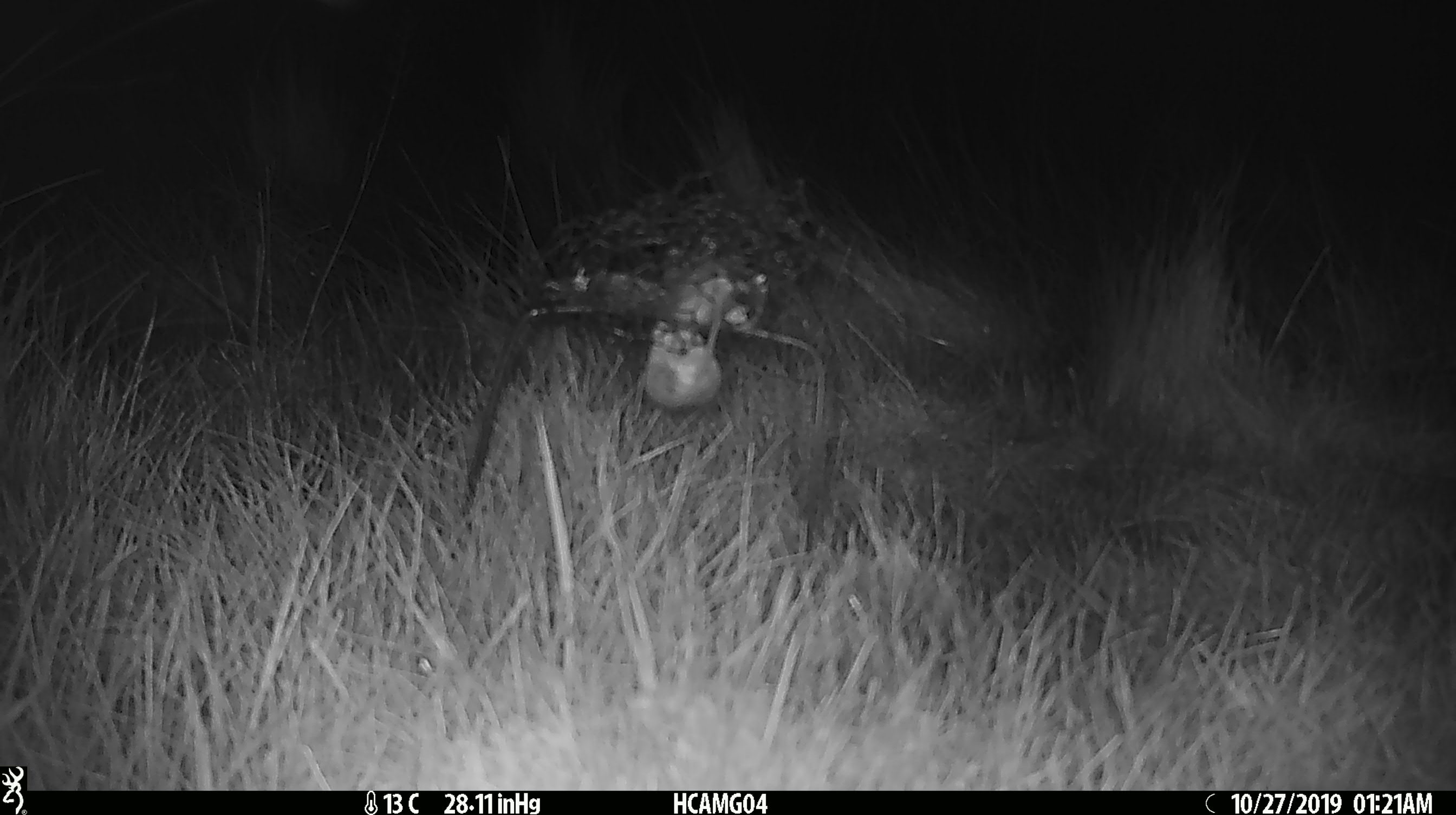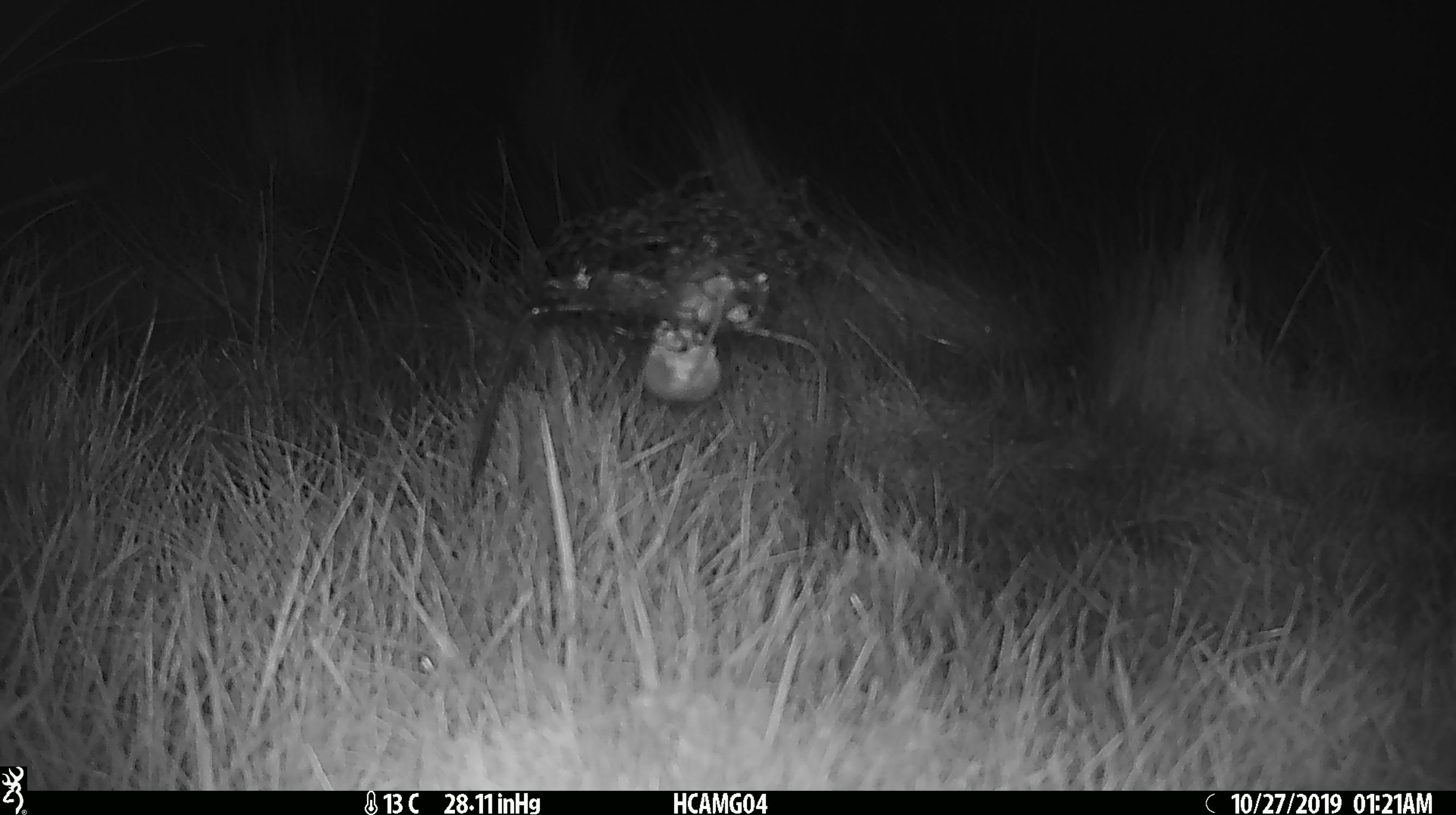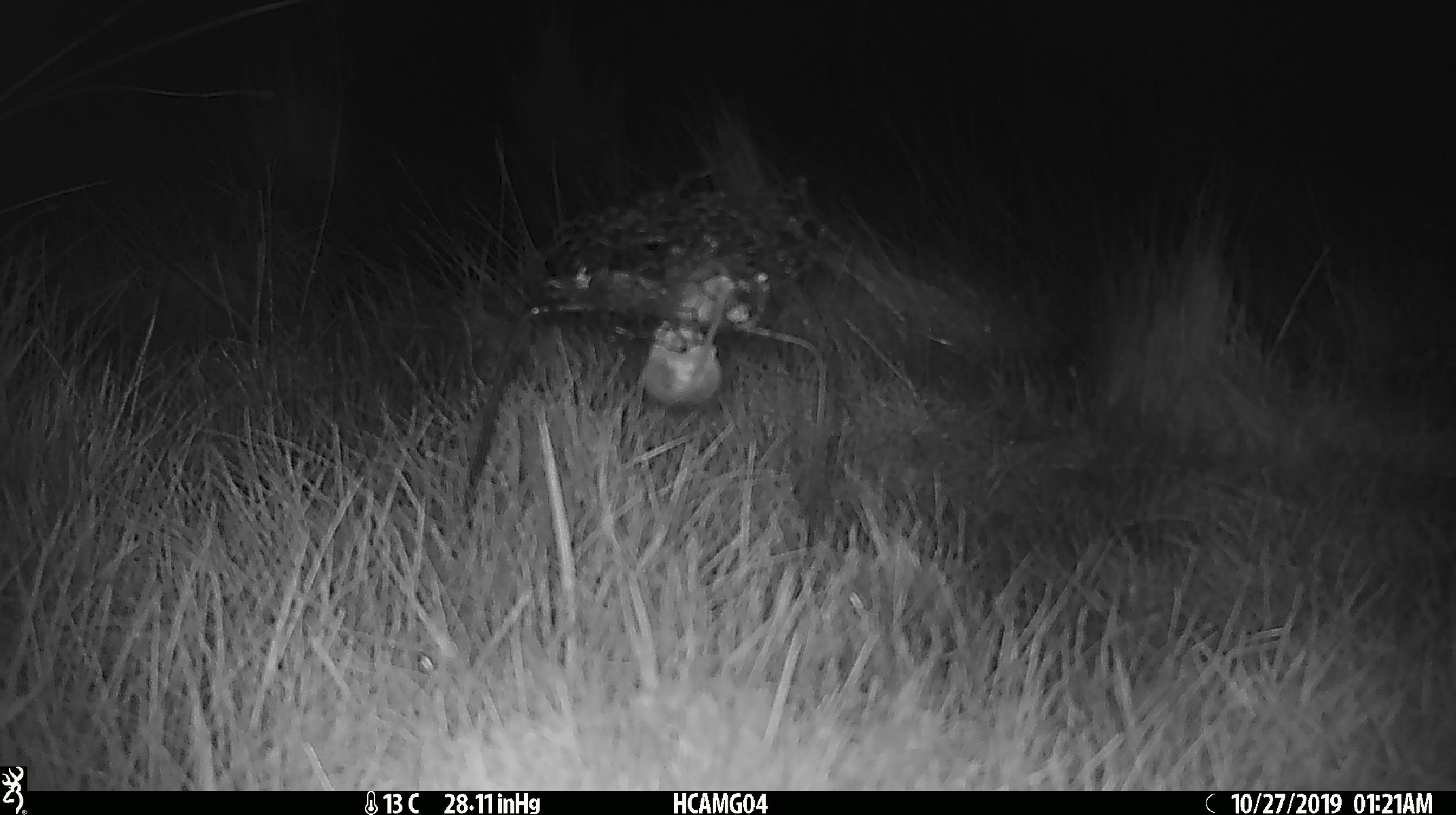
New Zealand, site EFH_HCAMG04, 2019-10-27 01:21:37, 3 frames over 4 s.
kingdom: Animalia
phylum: Chordata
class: Mammalia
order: Rodentia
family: Muridae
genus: Mus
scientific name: Mus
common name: mouse